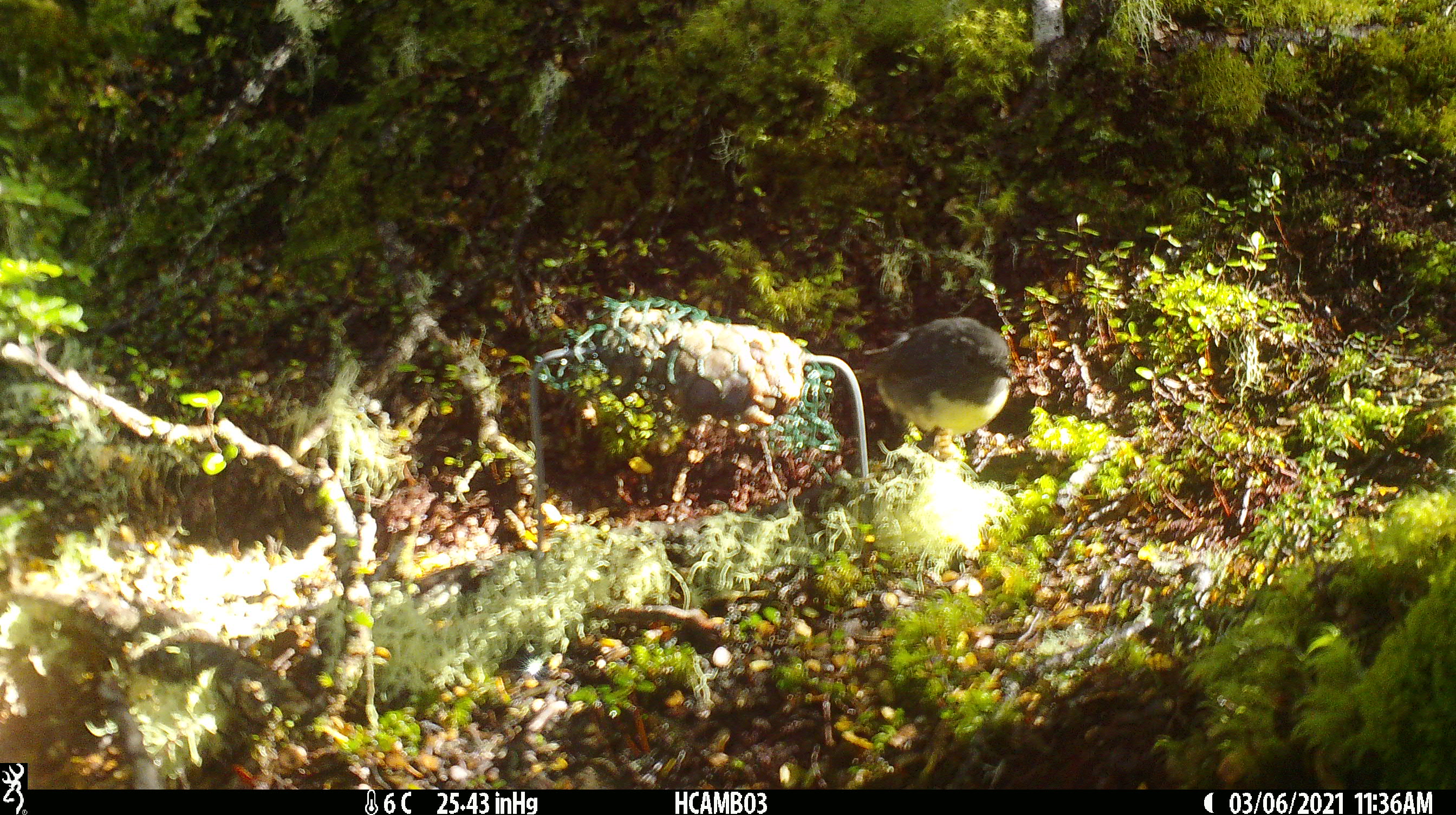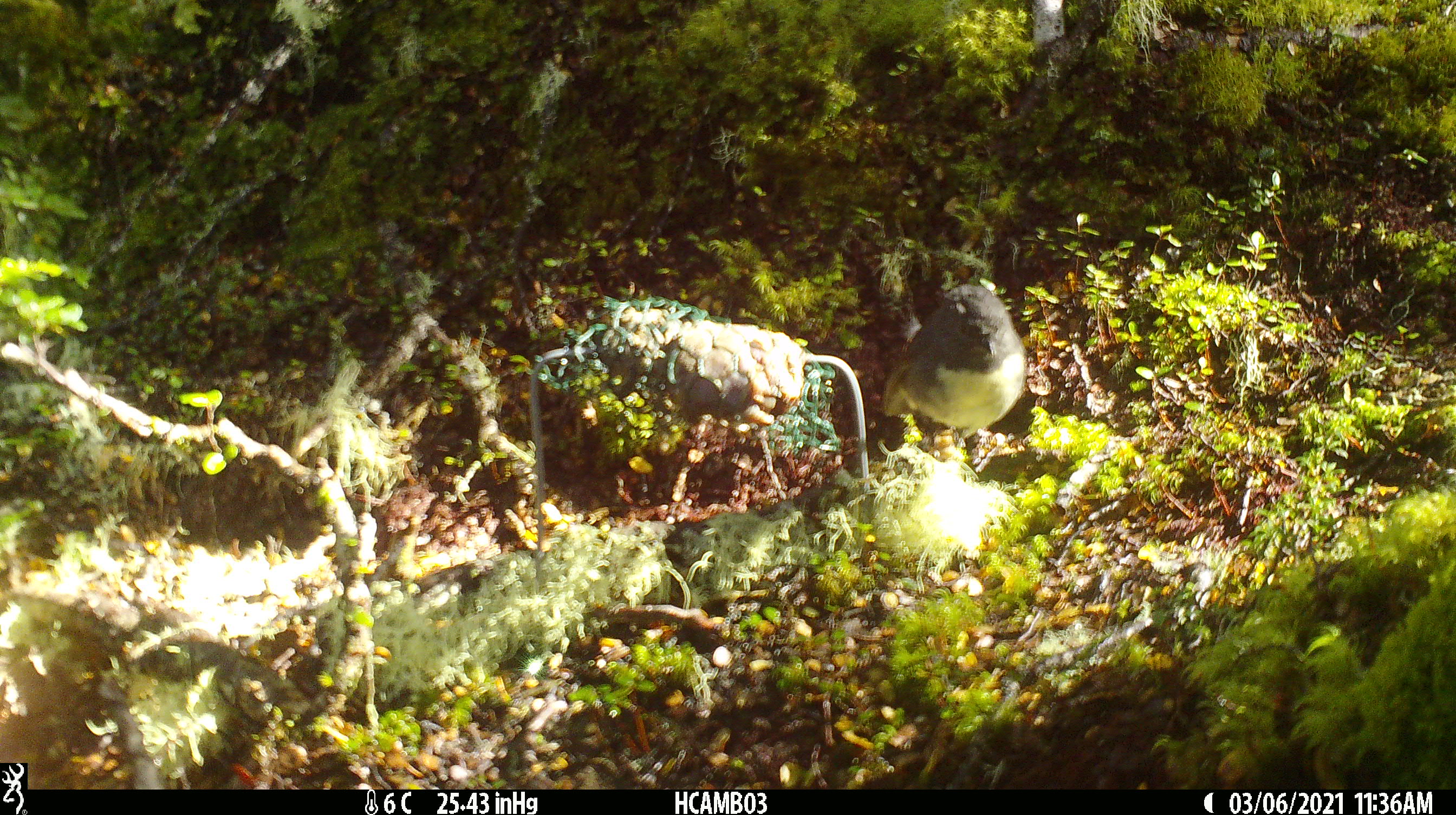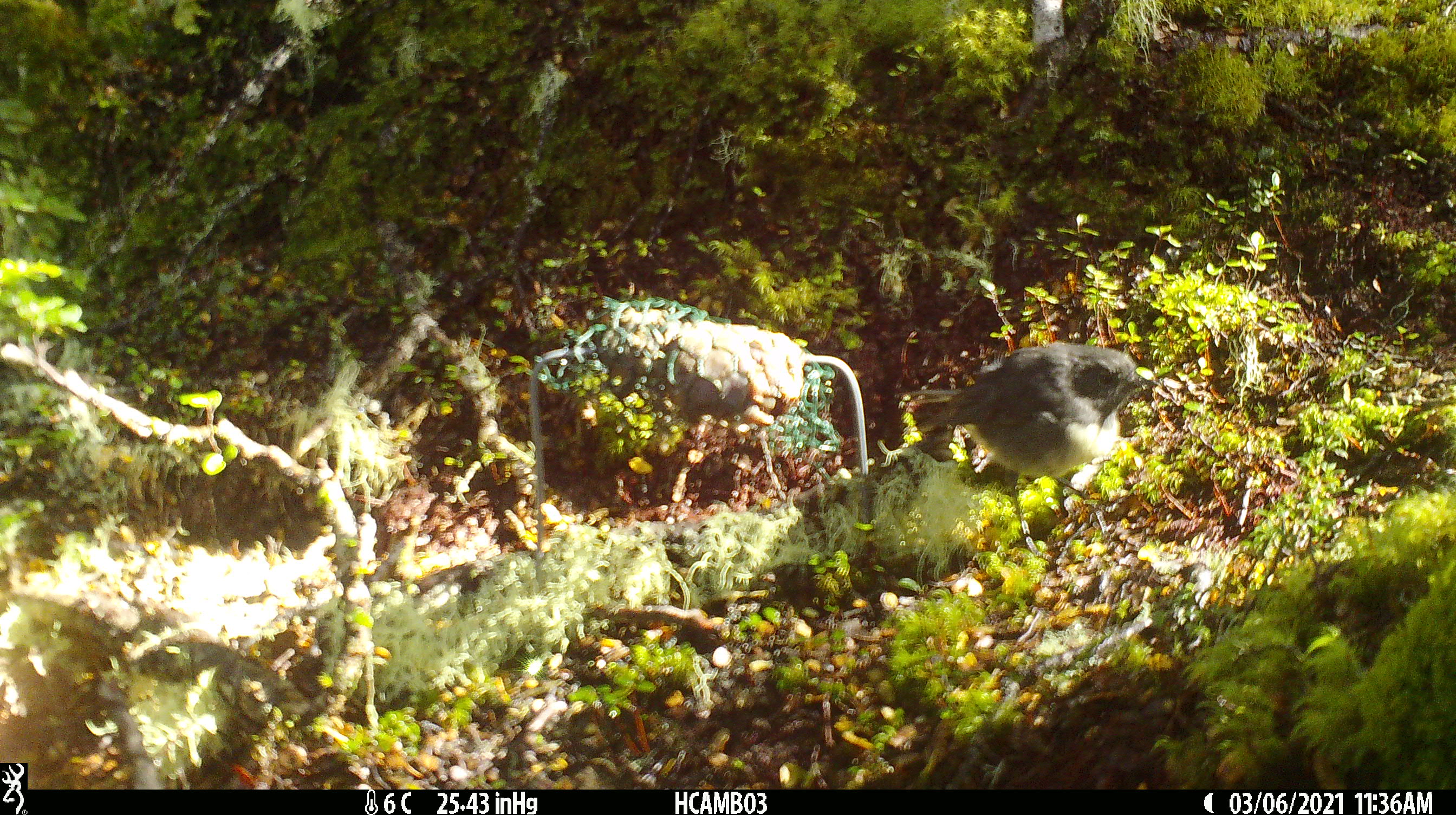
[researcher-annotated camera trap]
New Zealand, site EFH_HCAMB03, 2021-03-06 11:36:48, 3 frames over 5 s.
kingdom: Animalia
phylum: Chordata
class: Aves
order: Passeriformes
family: Petroicidae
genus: Petroica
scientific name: Petroica australis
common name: new zealand robin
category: robin